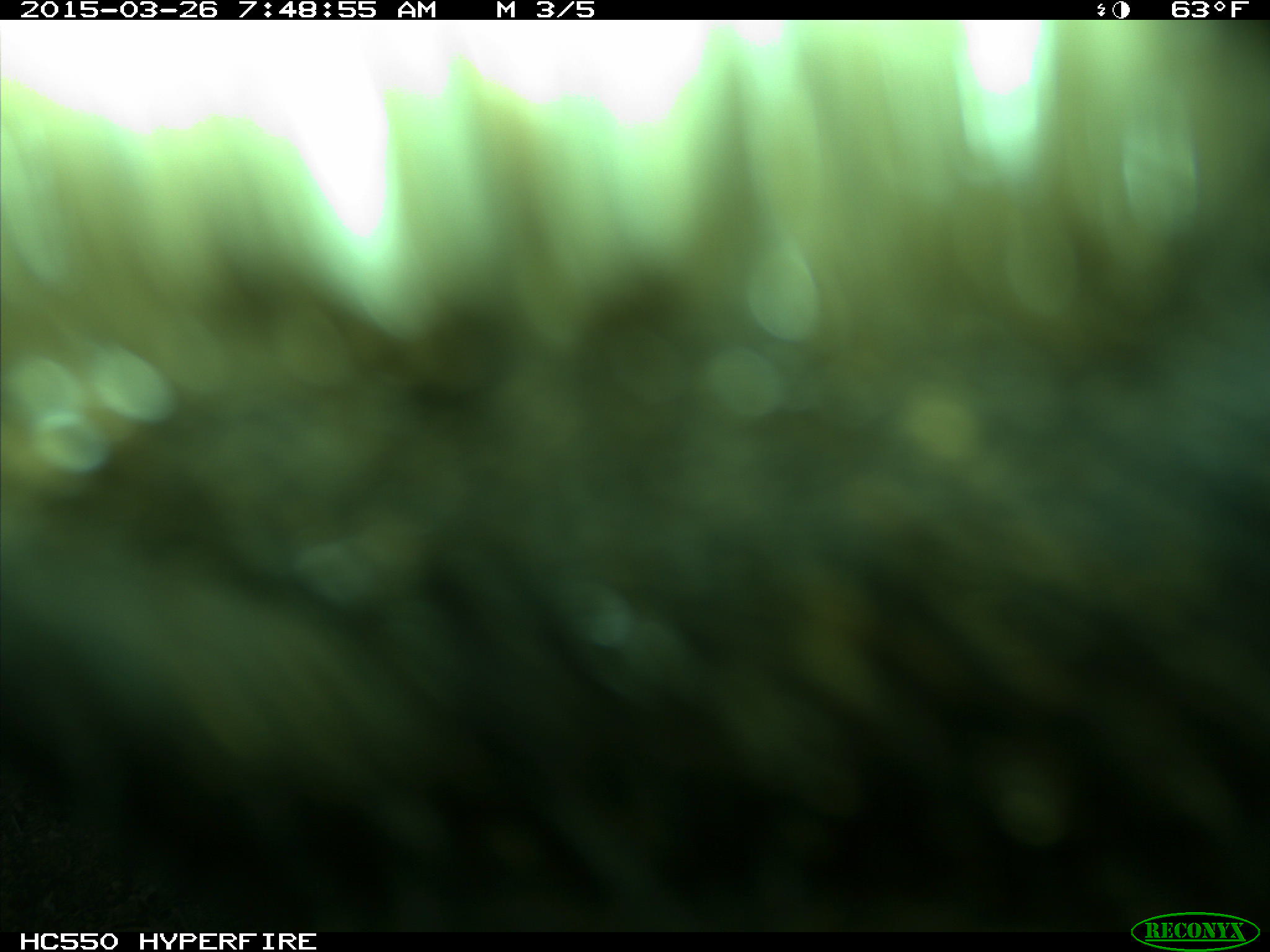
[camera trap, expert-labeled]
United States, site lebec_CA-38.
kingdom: Animalia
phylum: Chordata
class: Mammalia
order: Artiodactyla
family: Bovidae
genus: Bos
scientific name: Bos taurus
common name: domestic cow